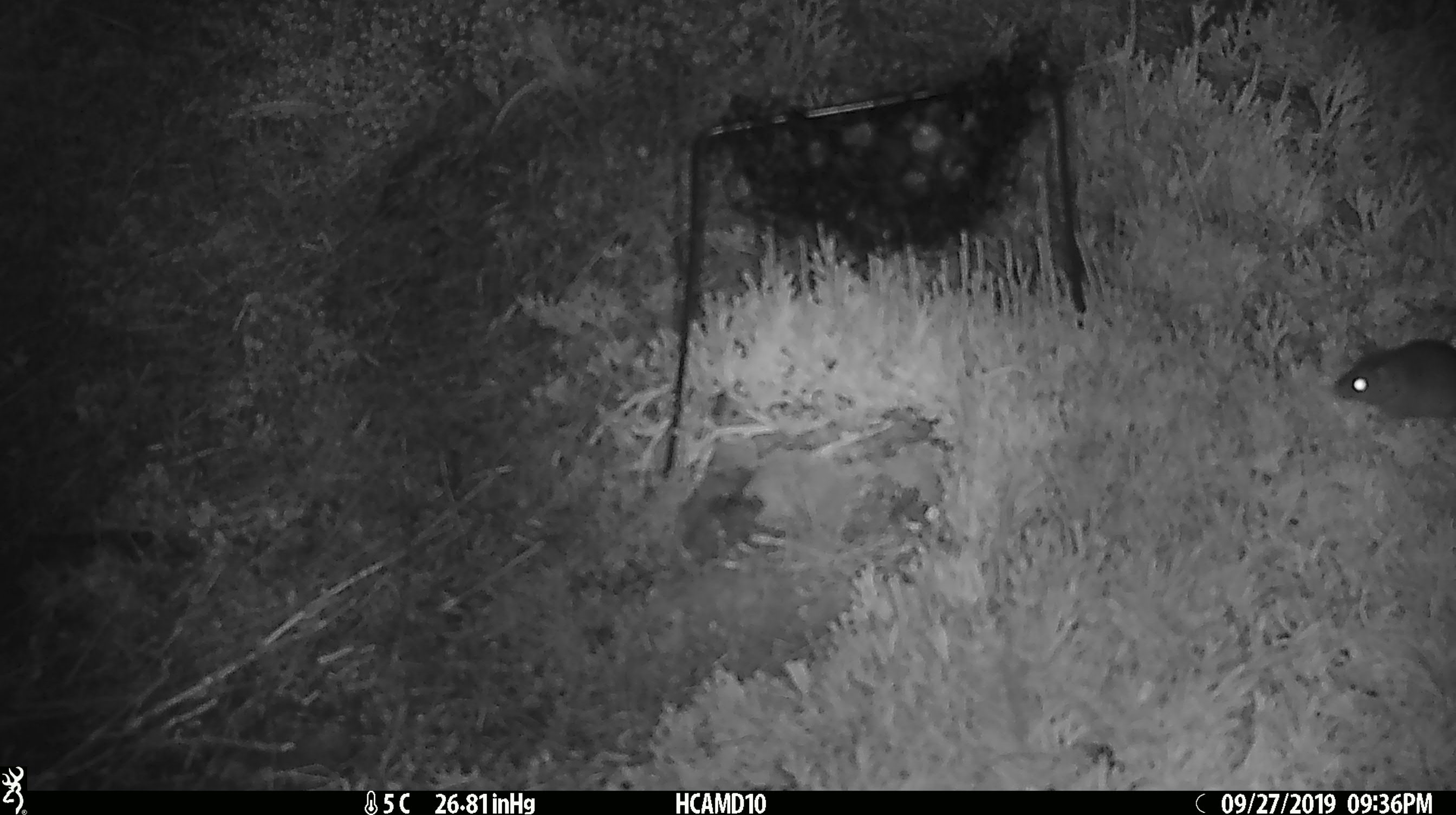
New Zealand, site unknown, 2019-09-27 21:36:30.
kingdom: Animalia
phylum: Chordata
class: Mammalia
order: Rodentia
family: Muridae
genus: Mus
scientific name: Mus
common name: mouse